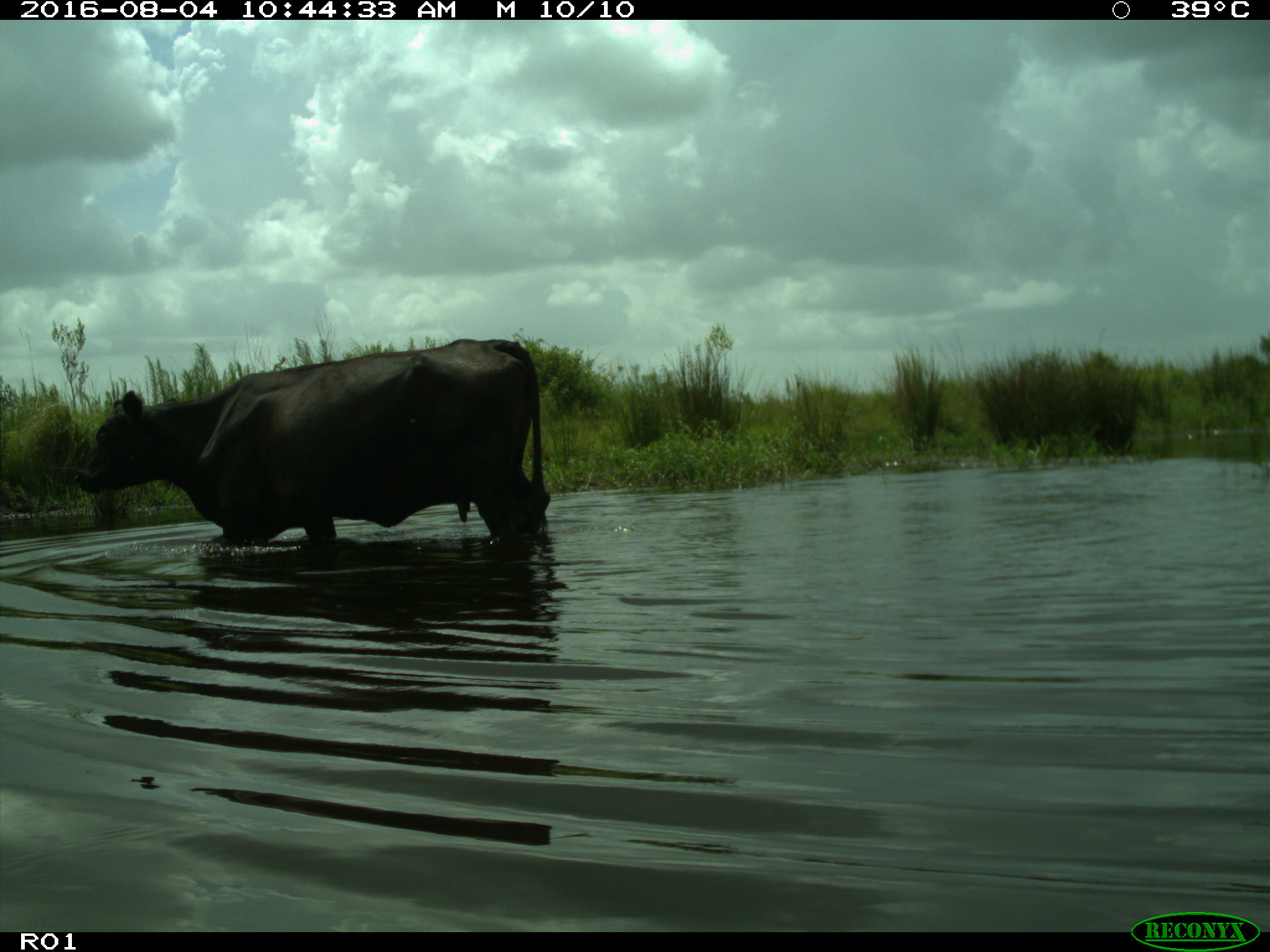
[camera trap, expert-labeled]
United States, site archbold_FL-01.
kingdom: Animalia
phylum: Chordata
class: Mammalia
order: Artiodactyla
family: Bovidae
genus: Bos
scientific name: Bos taurus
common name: domestic cow